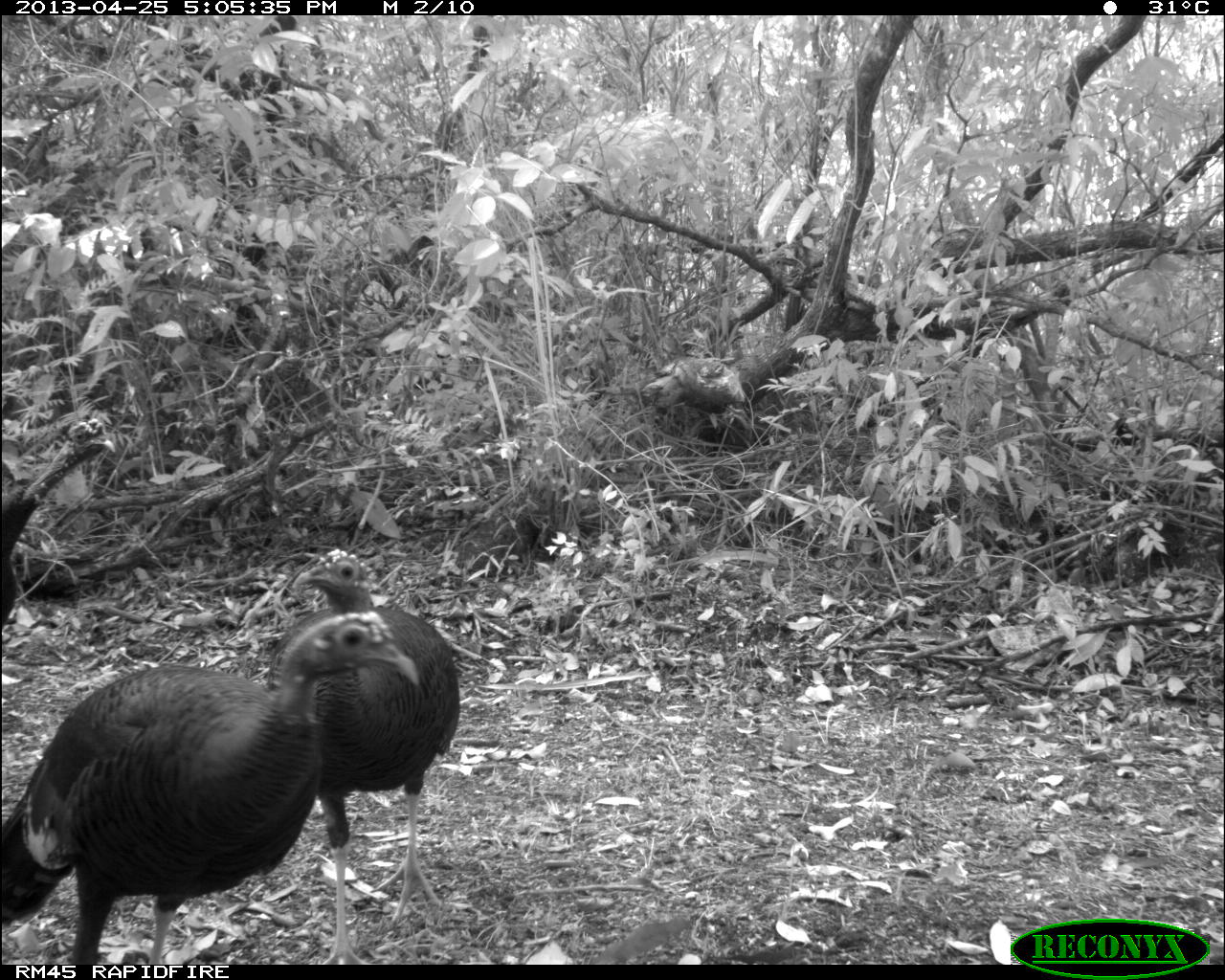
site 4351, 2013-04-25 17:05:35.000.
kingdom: Animalia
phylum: Chordata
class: Aves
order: Galliformes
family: Phasianidae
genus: Meleagris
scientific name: Meleagris ocellata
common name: ocellated turkey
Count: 3.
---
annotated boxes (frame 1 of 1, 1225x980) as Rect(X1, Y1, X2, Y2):
meleagris ocellata: Rect(0, 609, 426, 964); Rect(265, 543, 463, 964); Rect(2, 417, 118, 627)